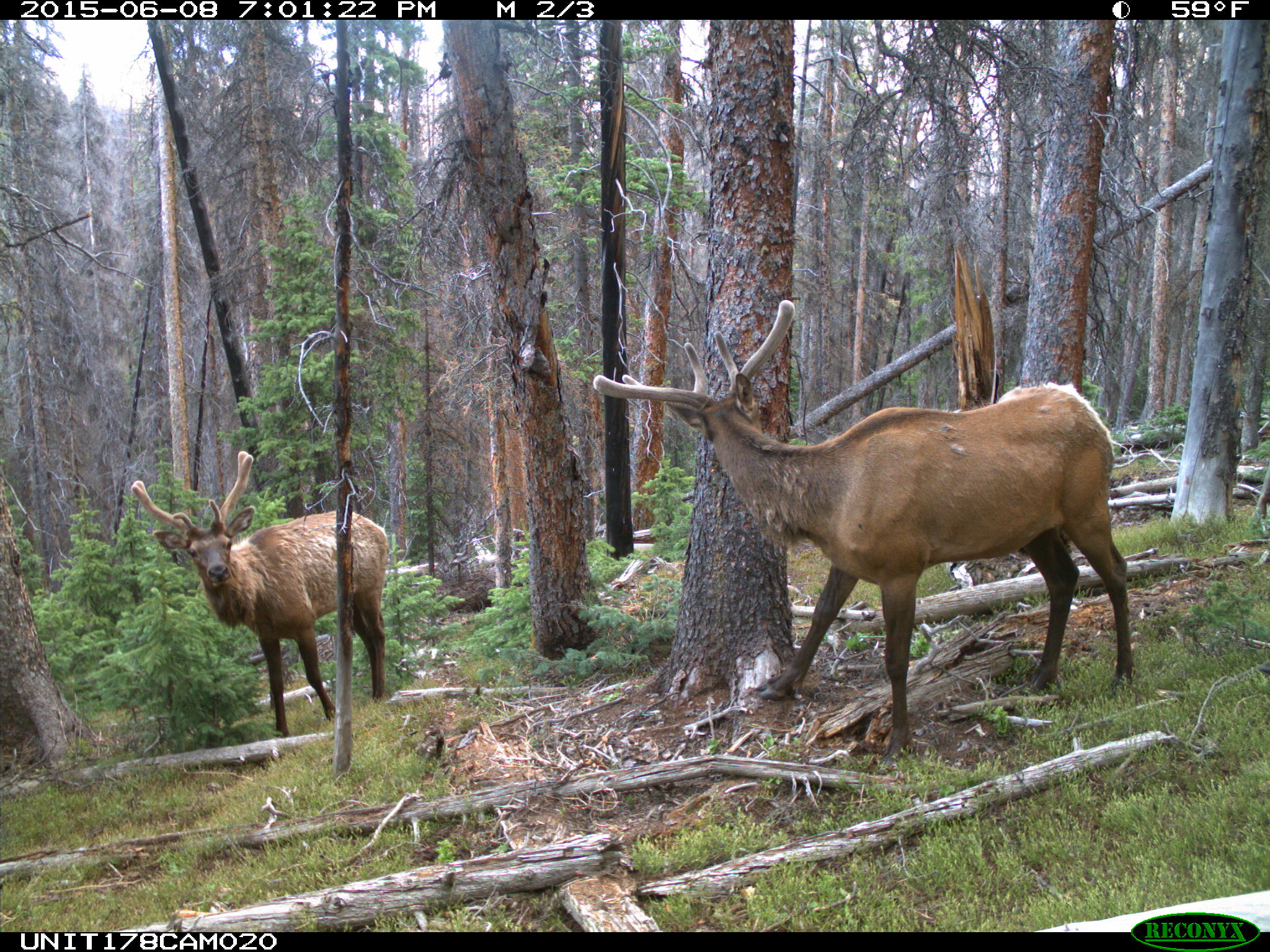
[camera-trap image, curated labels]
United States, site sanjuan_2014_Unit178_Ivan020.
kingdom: Animalia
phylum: Chordata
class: Mammalia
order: Artiodactyla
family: Cervidae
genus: Cervus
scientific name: Cervus elaphus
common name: red deer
Cervus elaphus (red deer).